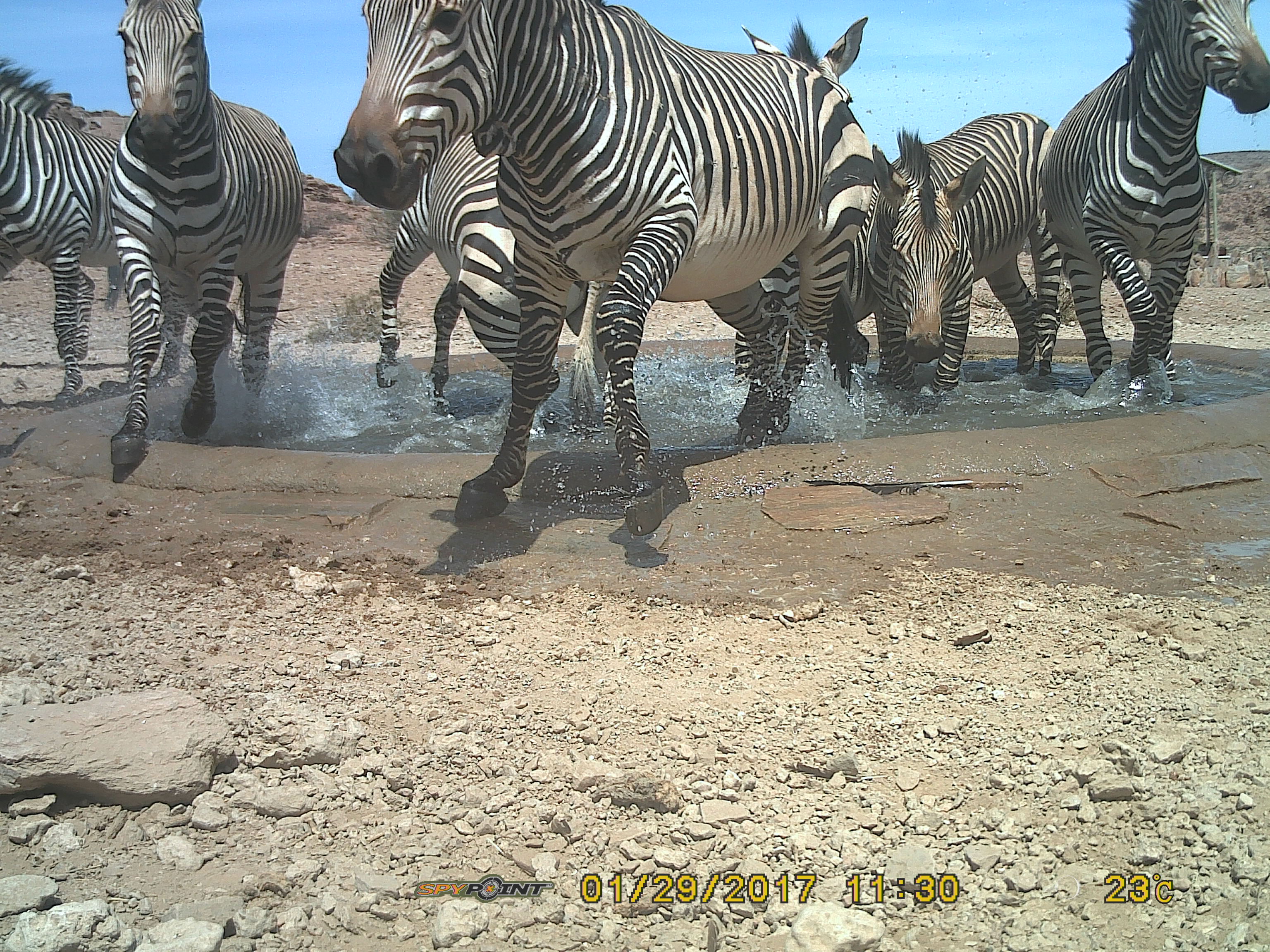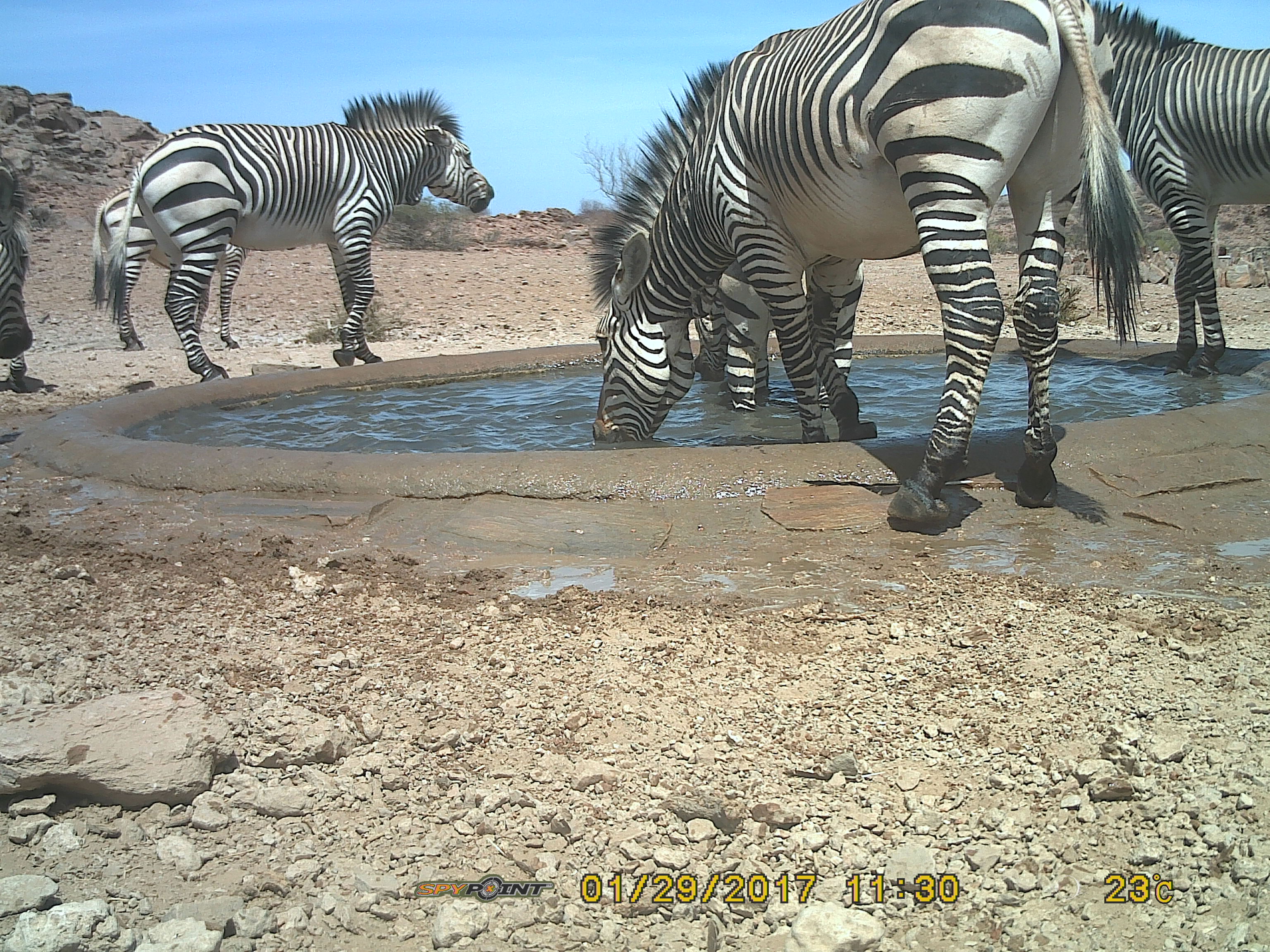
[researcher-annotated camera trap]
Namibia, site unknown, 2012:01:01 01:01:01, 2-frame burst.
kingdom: Animalia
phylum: Chordata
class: Mammalia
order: Perissodactyla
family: Equidae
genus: Equus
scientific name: Equus zebra hartmannae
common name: hartmann's mountain zebra